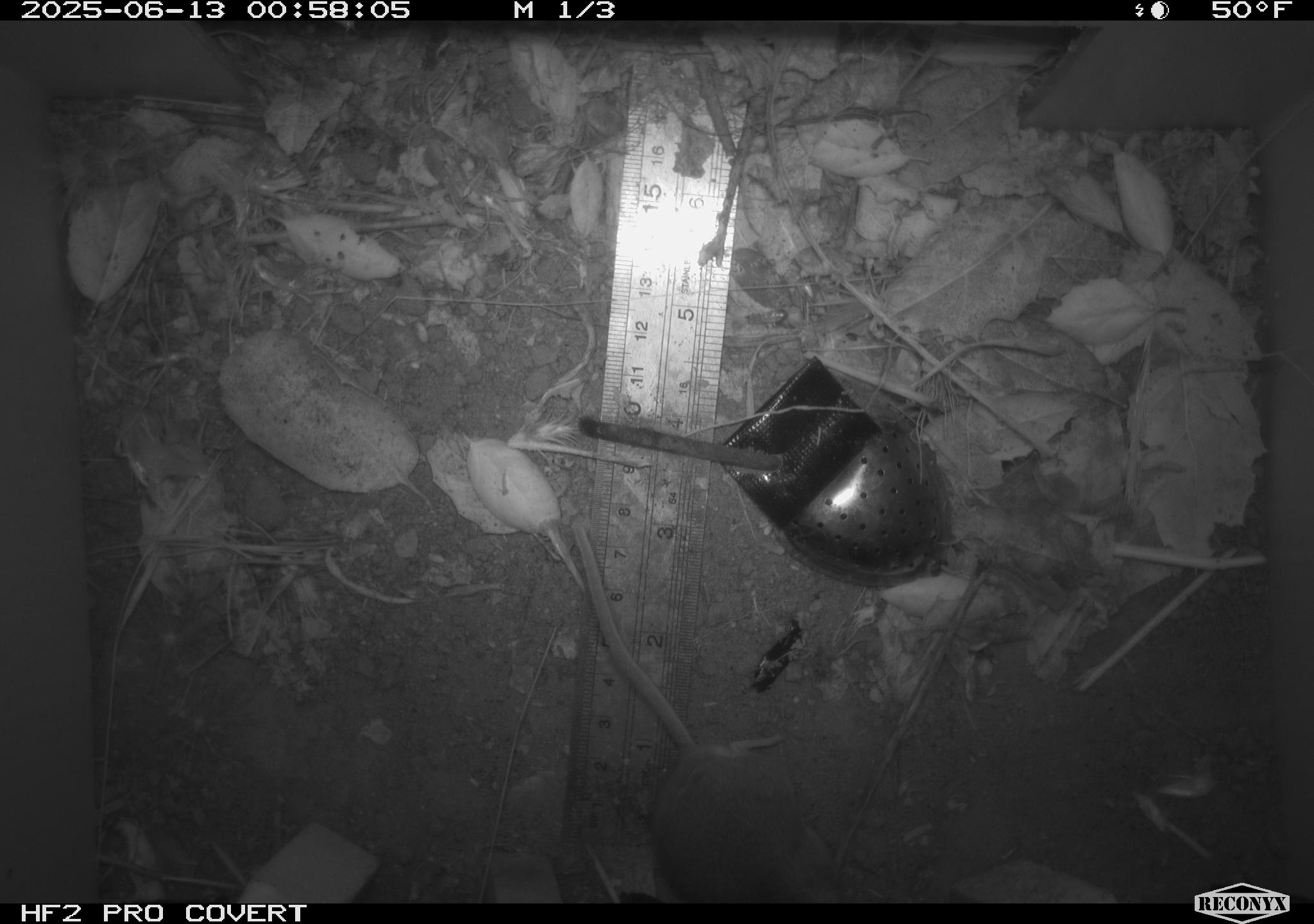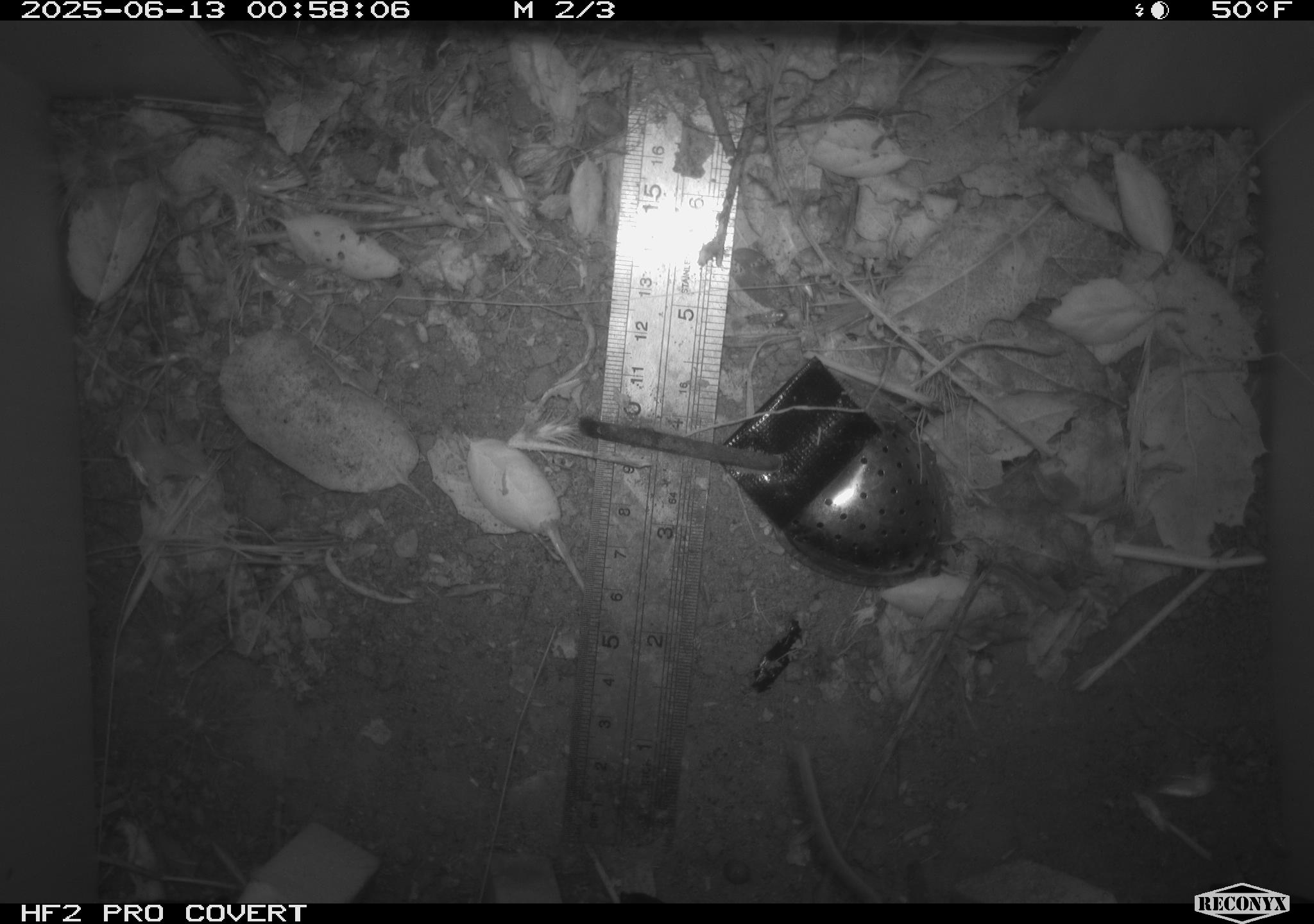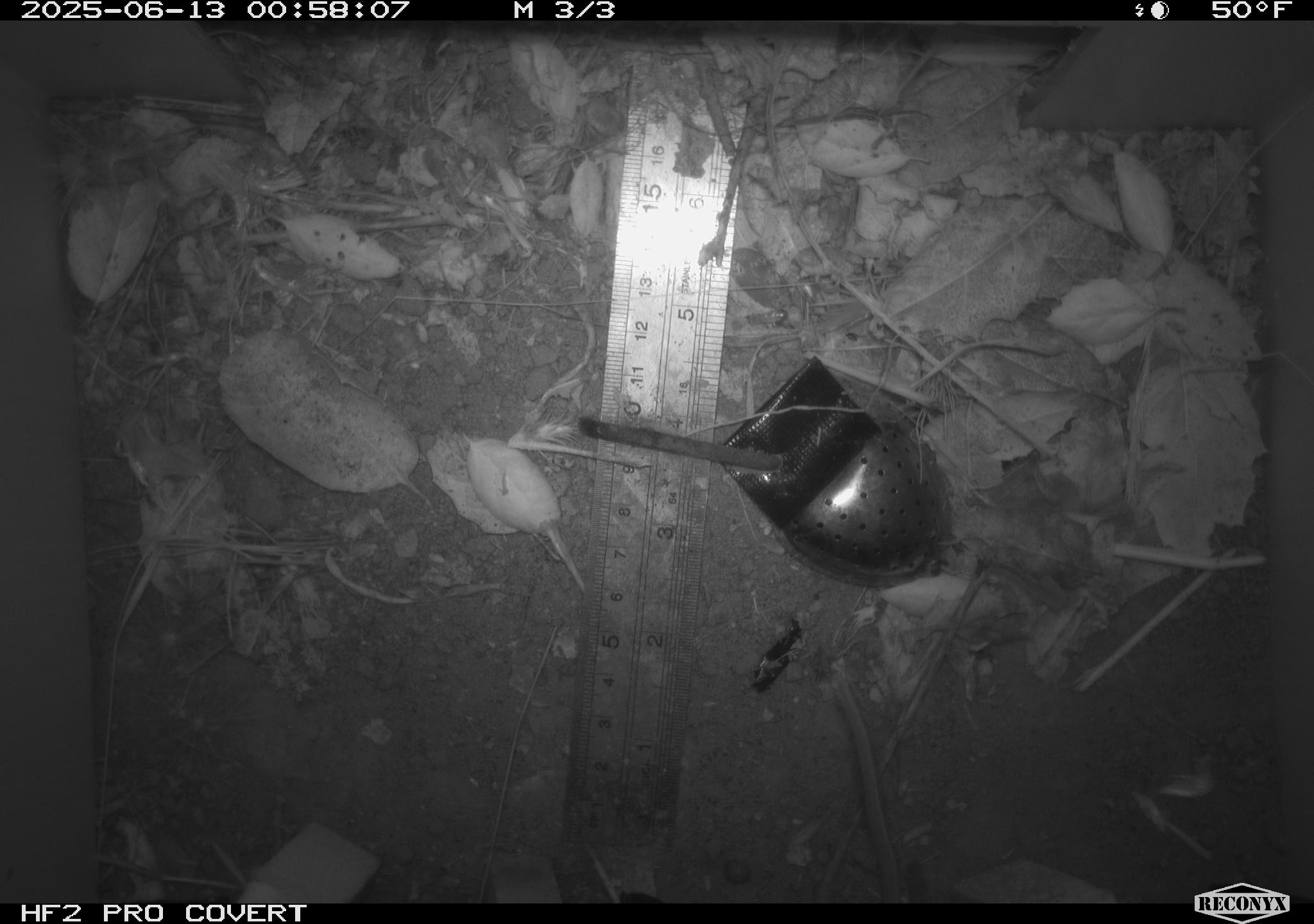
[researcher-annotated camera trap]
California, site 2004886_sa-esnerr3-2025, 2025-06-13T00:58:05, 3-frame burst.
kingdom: Animalia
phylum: Chordata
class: Mammalia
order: Rodentia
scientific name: Rodentia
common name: rodent